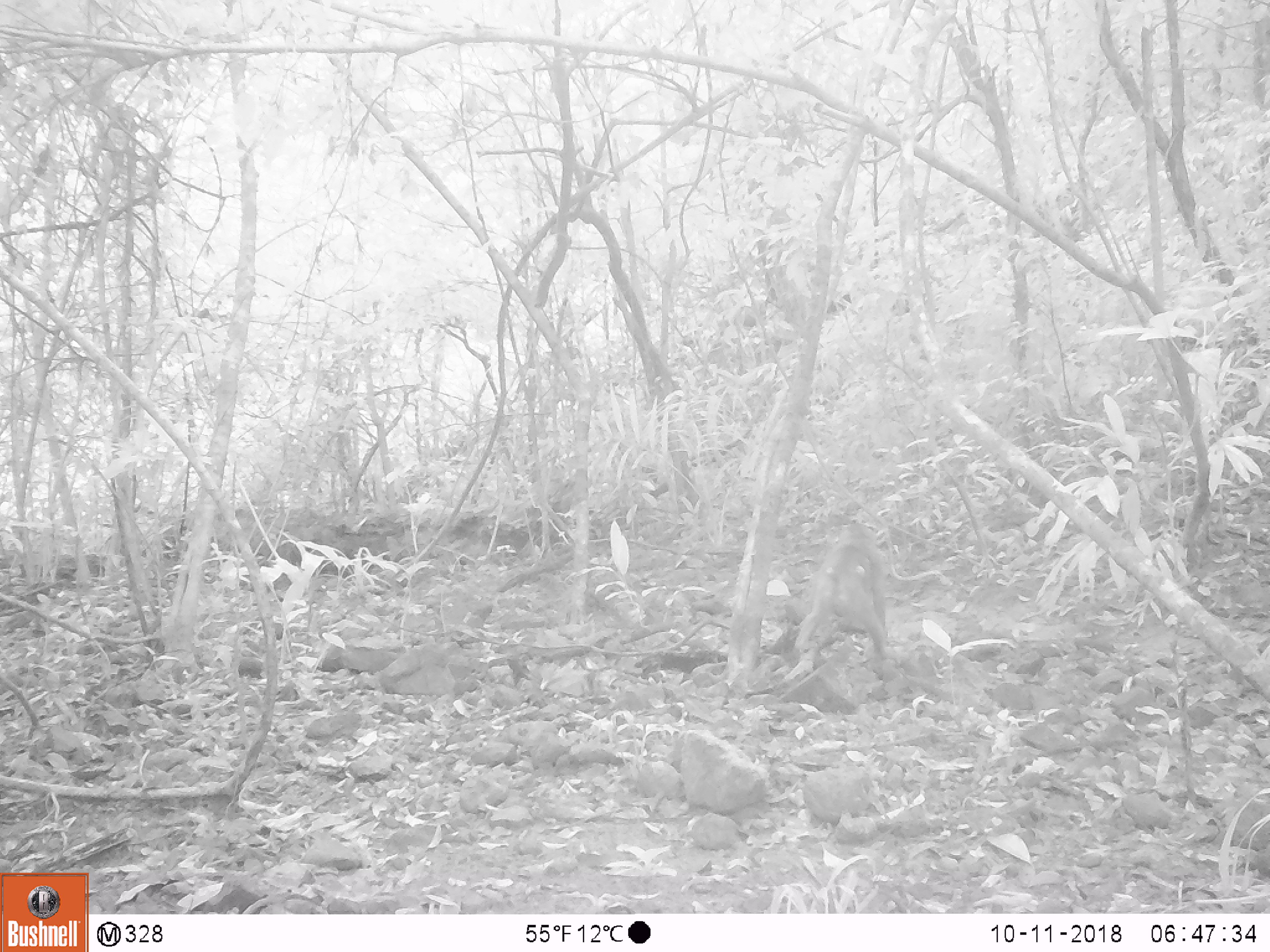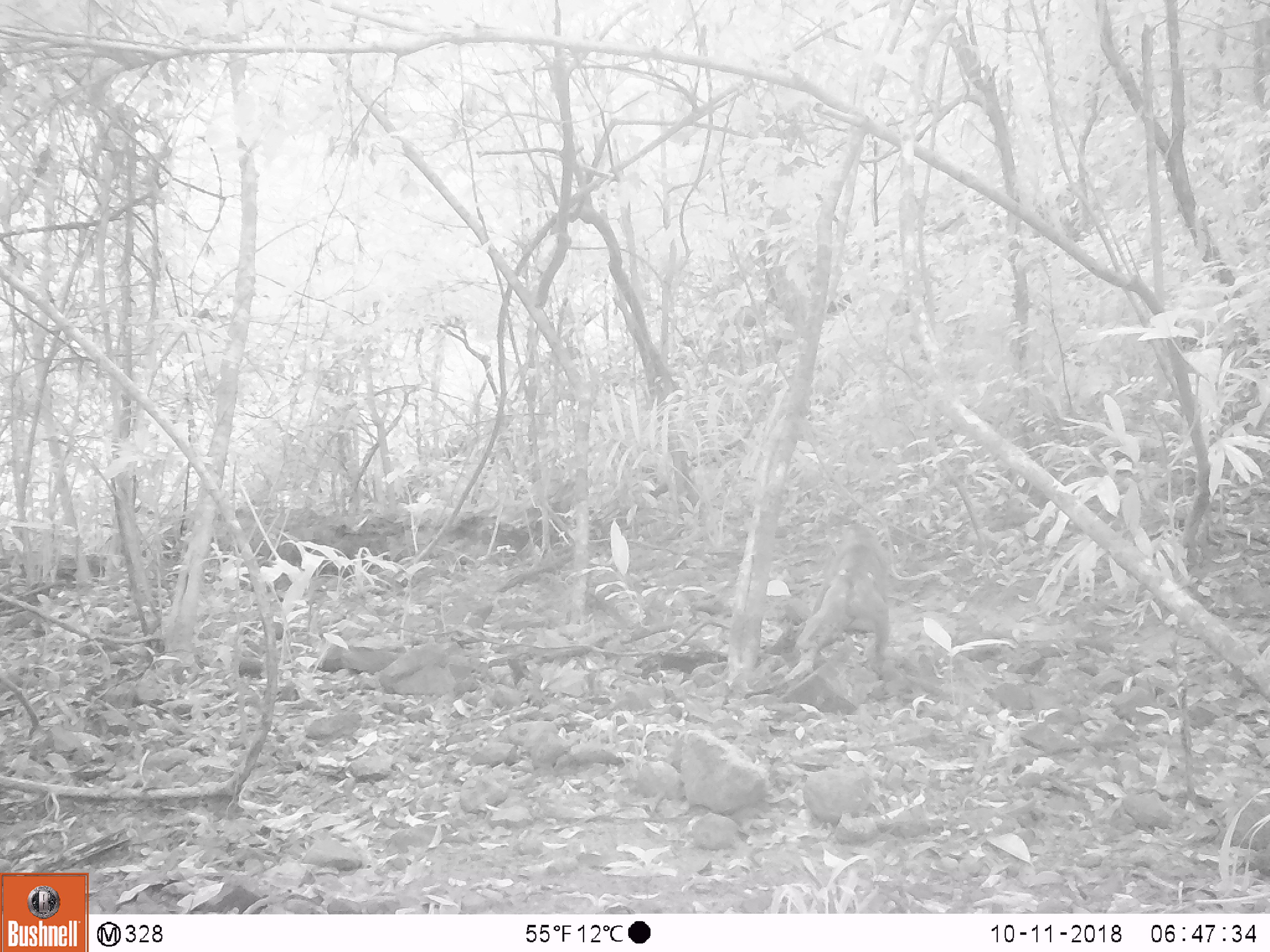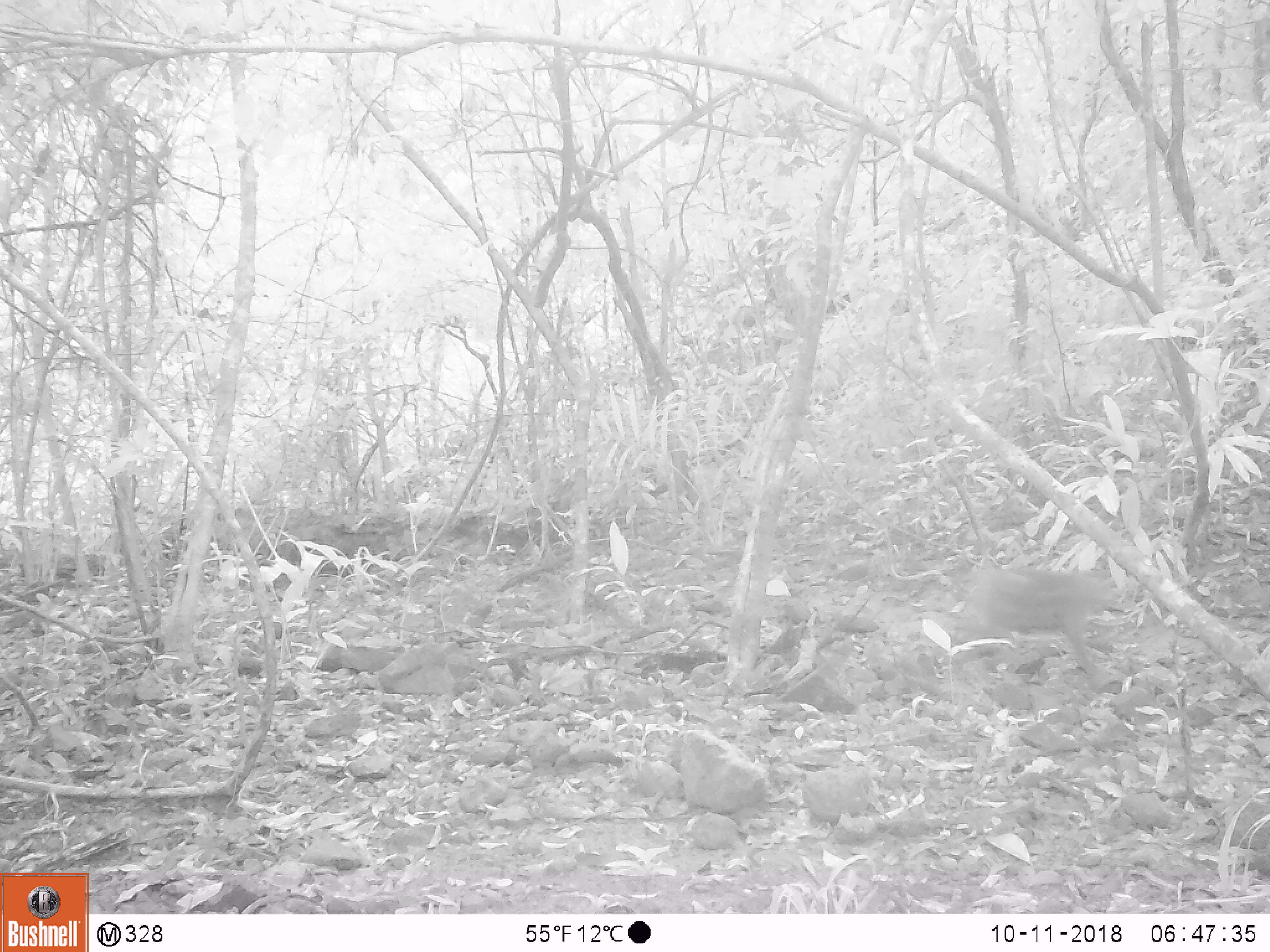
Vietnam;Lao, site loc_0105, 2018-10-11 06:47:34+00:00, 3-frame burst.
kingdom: Animalia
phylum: Chordata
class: Mammalia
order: Primates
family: Cercopithecidae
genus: Macaca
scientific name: Macaca nemestrina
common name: pig-tailed macaque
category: pig tailed macaque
Pig tailed macaque (pig-tailed macaque) (Macaca nemestrina). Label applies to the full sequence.